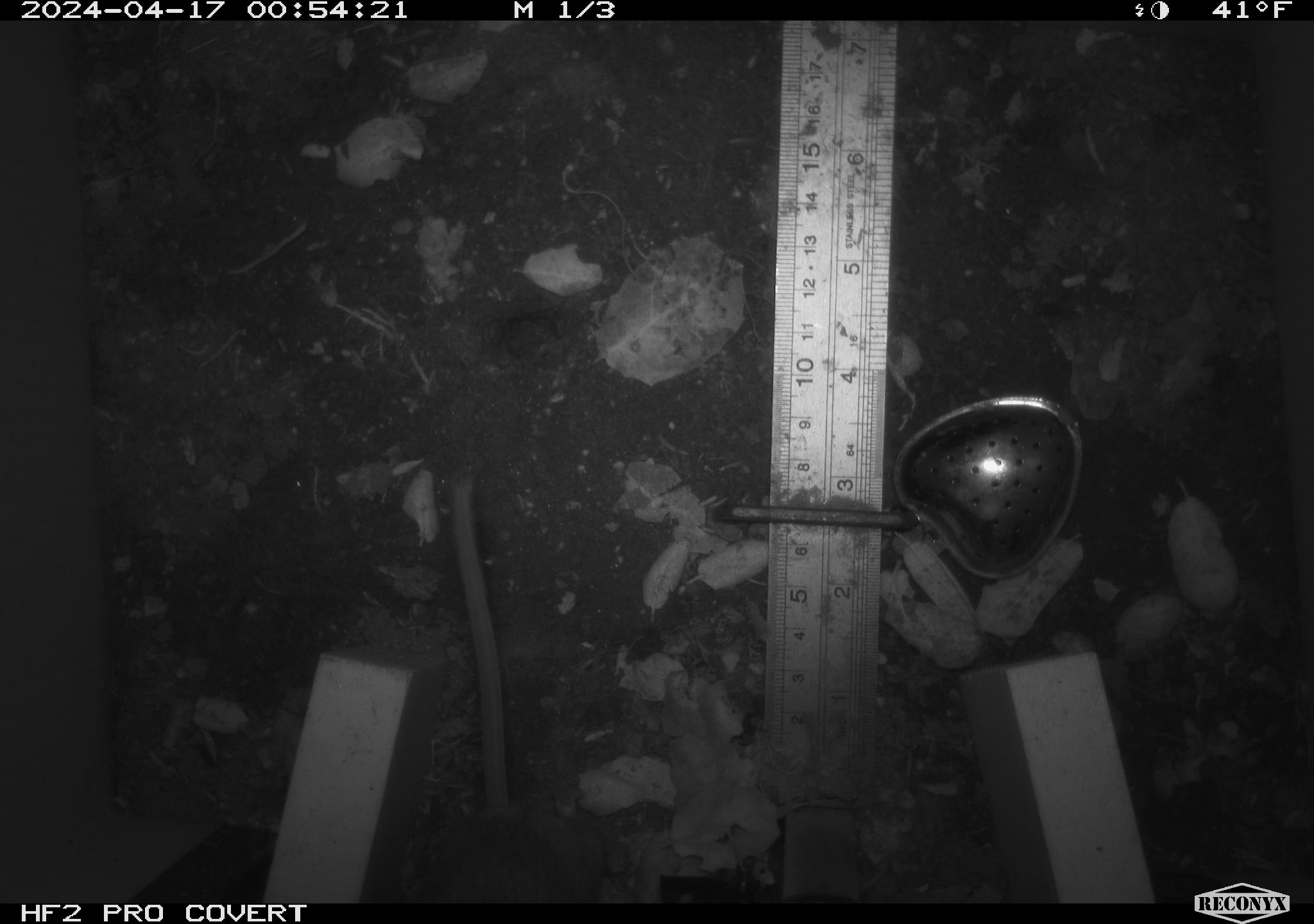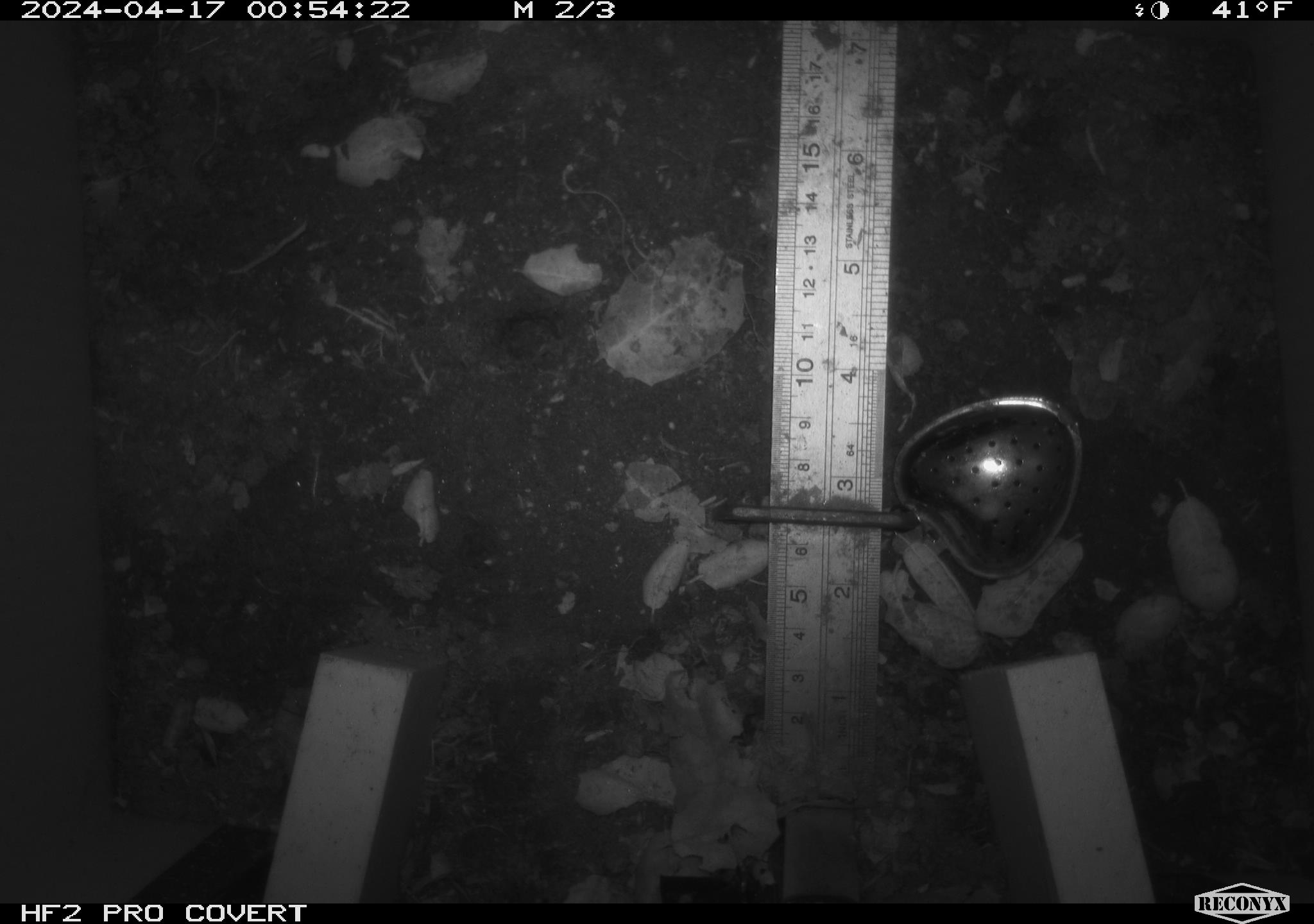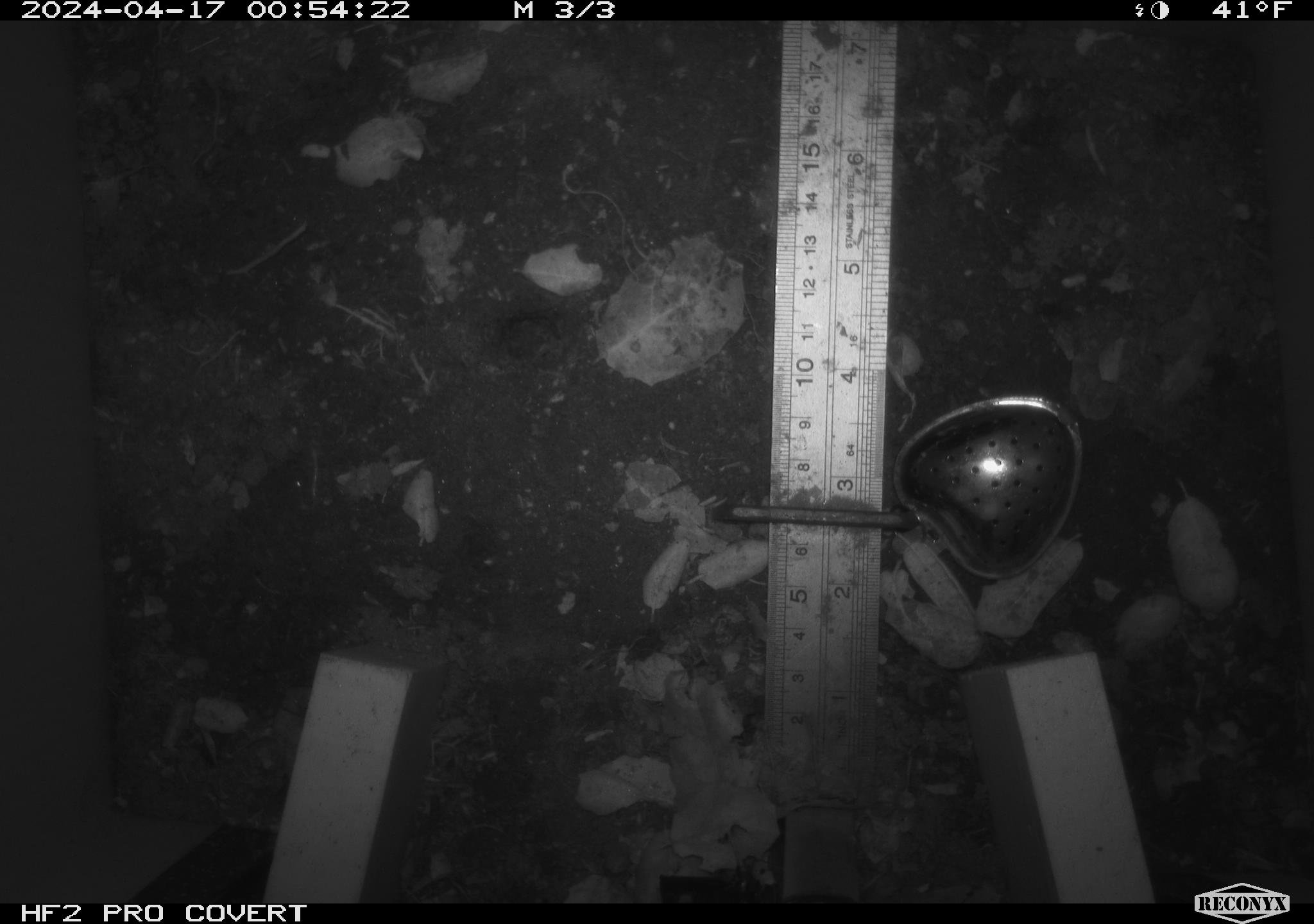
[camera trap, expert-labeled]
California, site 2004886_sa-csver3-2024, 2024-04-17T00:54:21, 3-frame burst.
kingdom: Animalia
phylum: Chordata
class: Mammalia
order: Rodentia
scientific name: Rodentia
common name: rodent